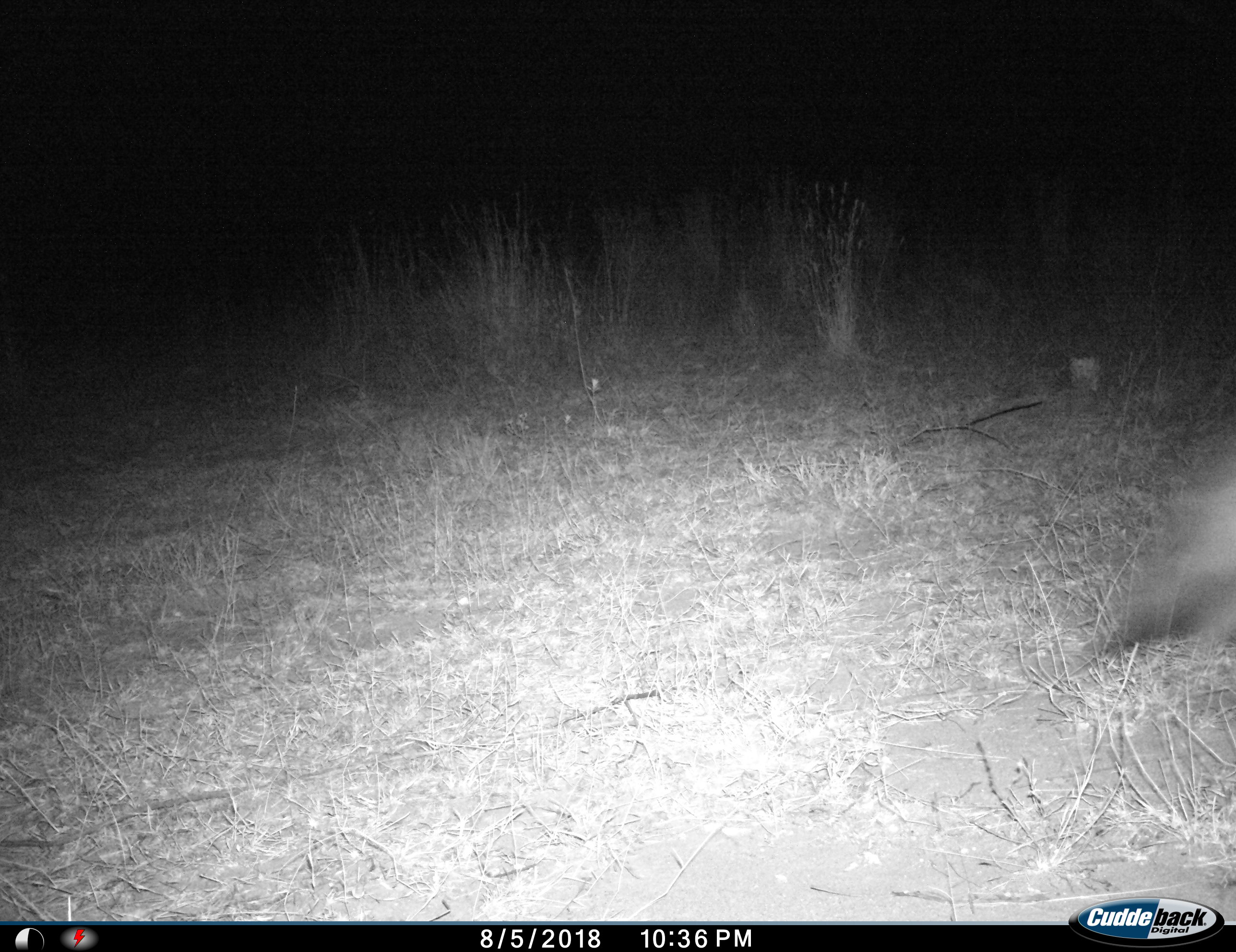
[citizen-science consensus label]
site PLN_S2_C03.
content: unidentified animal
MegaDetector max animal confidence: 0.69